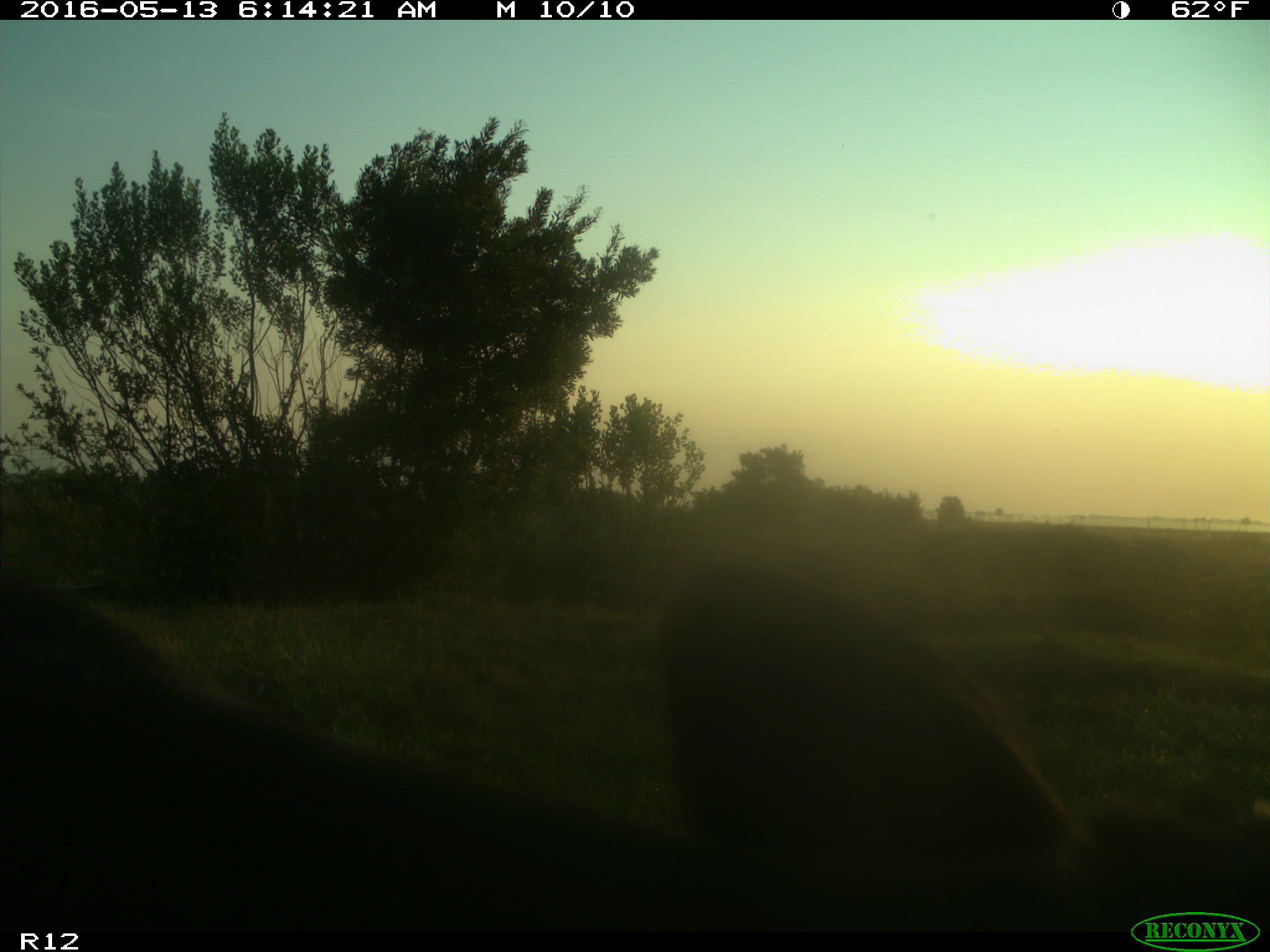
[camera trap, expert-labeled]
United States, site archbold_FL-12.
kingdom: Animalia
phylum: Chordata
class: Mammalia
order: Artiodactyla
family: Bovidae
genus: Bos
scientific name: Bos taurus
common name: domestic cow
Bos taurus (domestic cow).